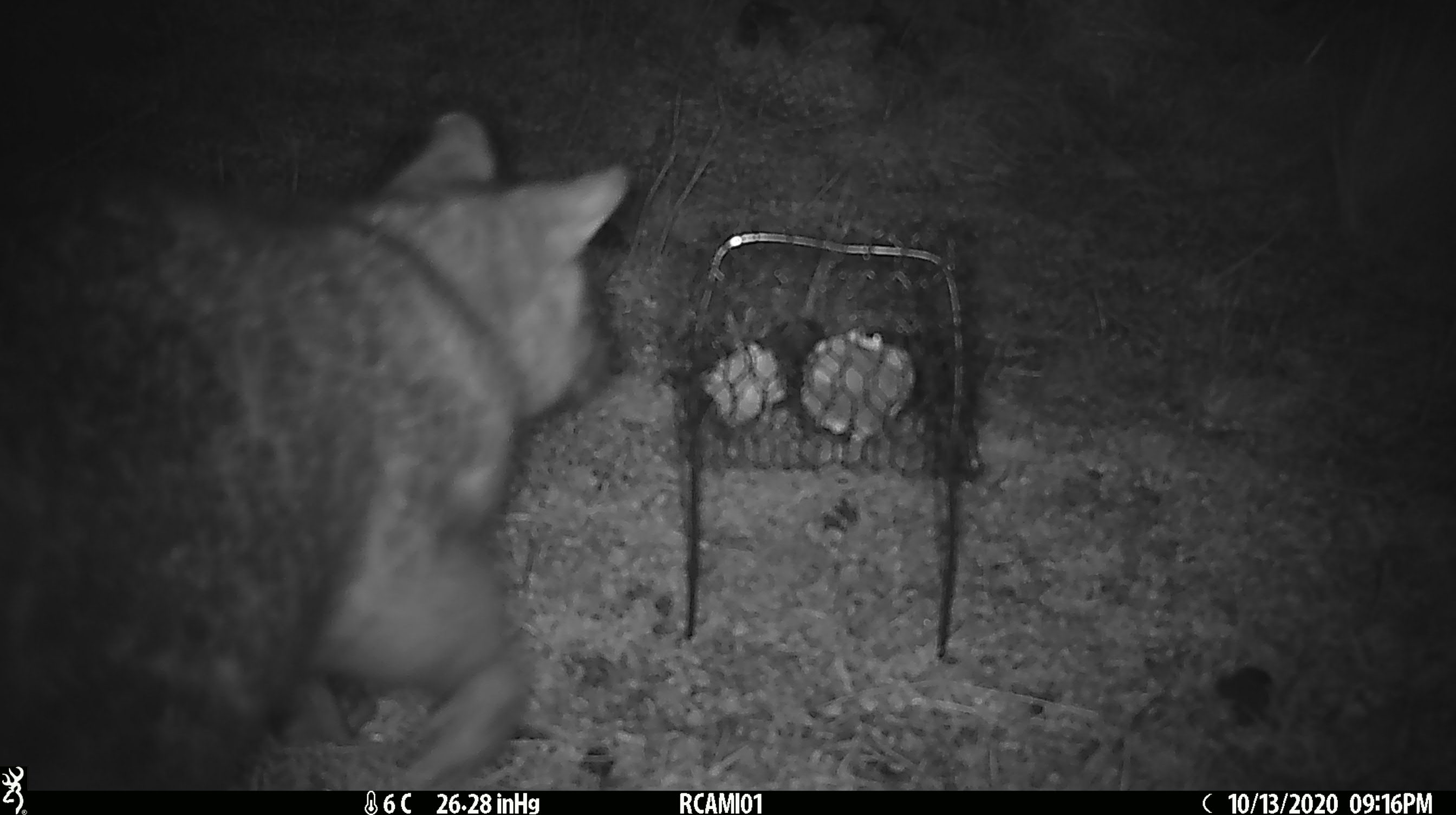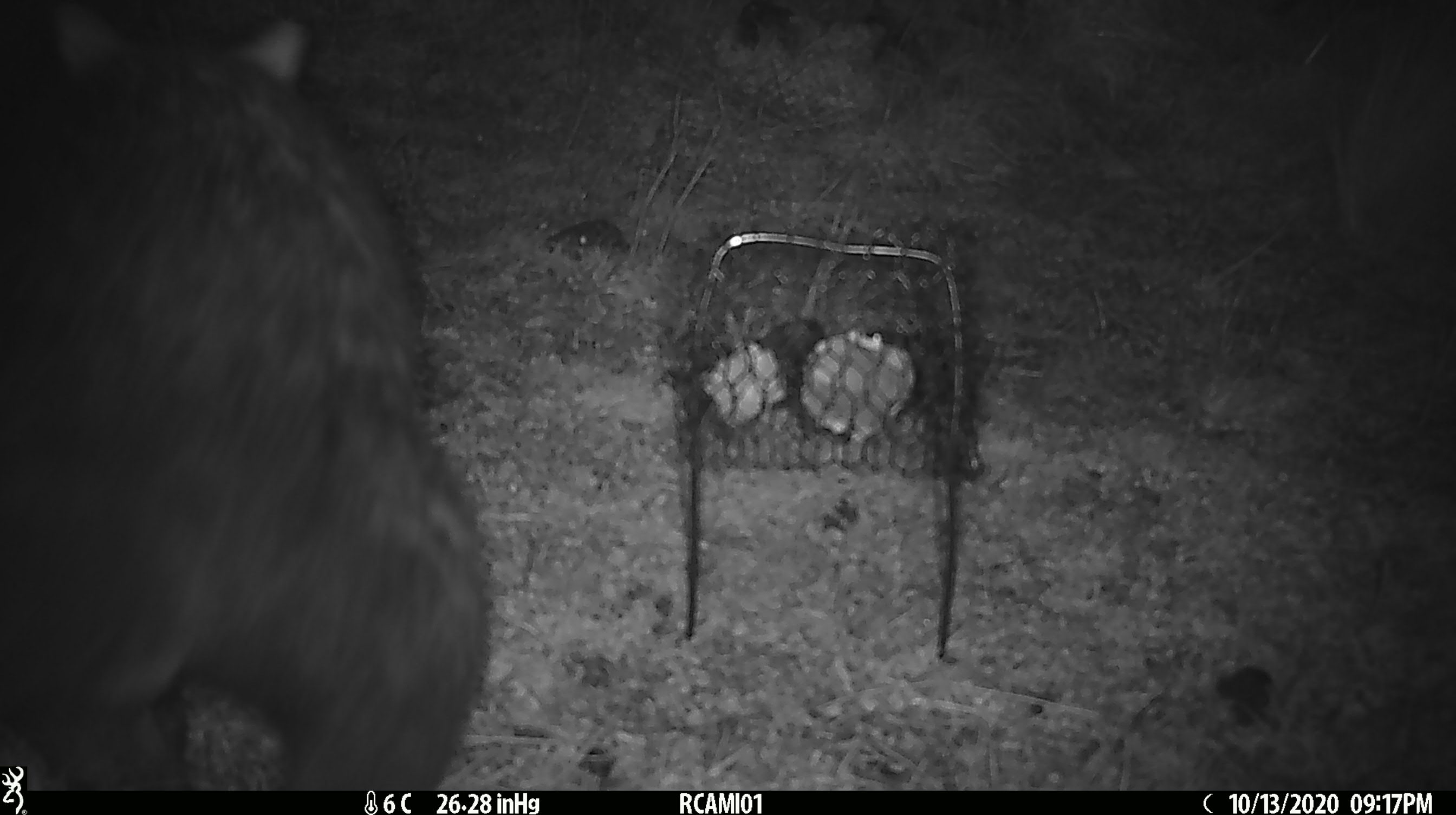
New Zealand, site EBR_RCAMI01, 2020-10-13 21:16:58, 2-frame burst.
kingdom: Animalia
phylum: Chordata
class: Mammalia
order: Diprotodontia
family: Phalangeridae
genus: Trichosurus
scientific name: Trichosurus vulpecula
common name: common brushtail possum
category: possum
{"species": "possum (common brushtail possum) (Trichosurus vulpecula)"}